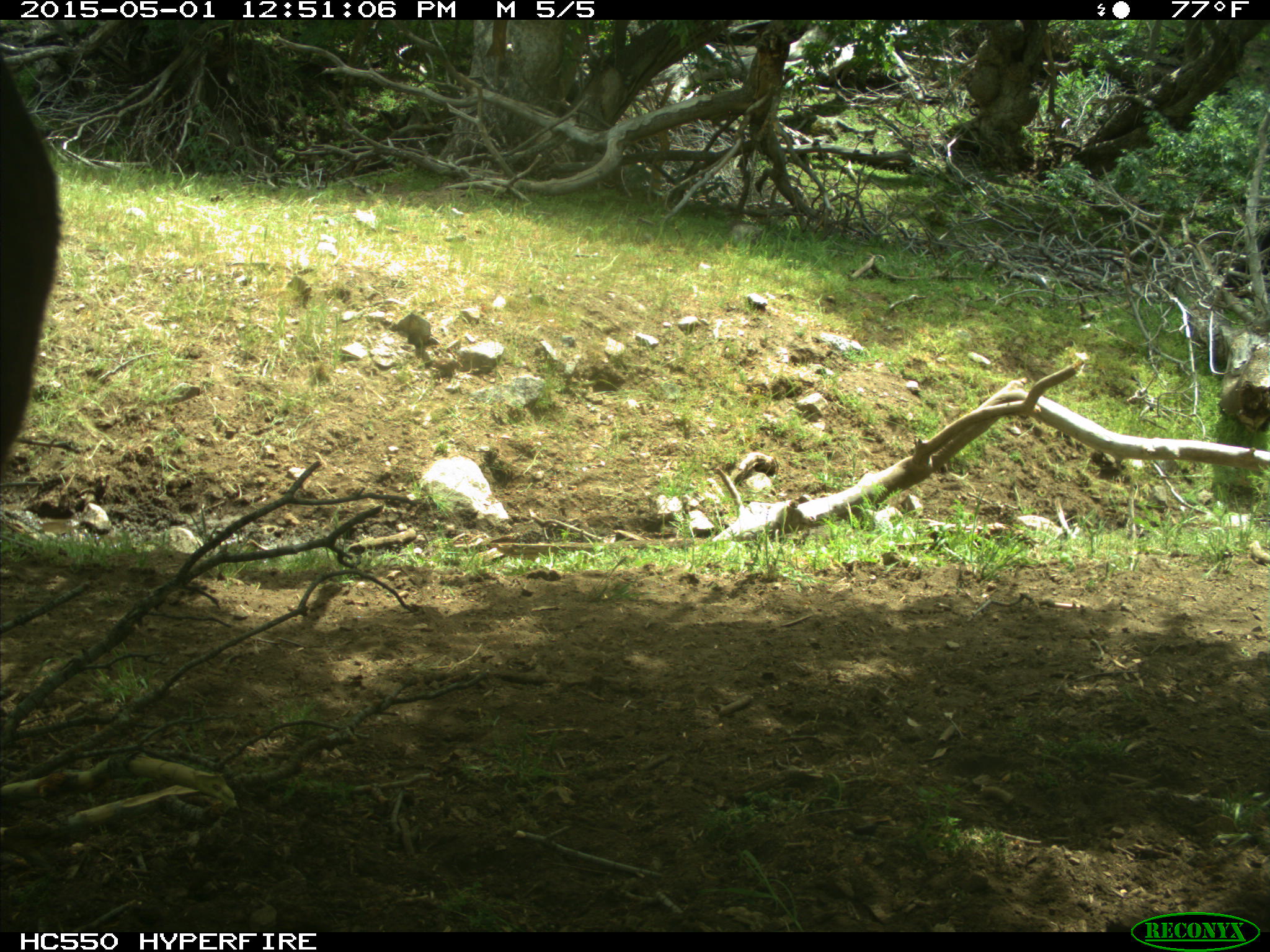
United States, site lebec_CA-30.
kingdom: Animalia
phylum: Chordata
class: Mammalia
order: Artiodactyla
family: Bovidae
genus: Bos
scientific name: Bos taurus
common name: domestic cow